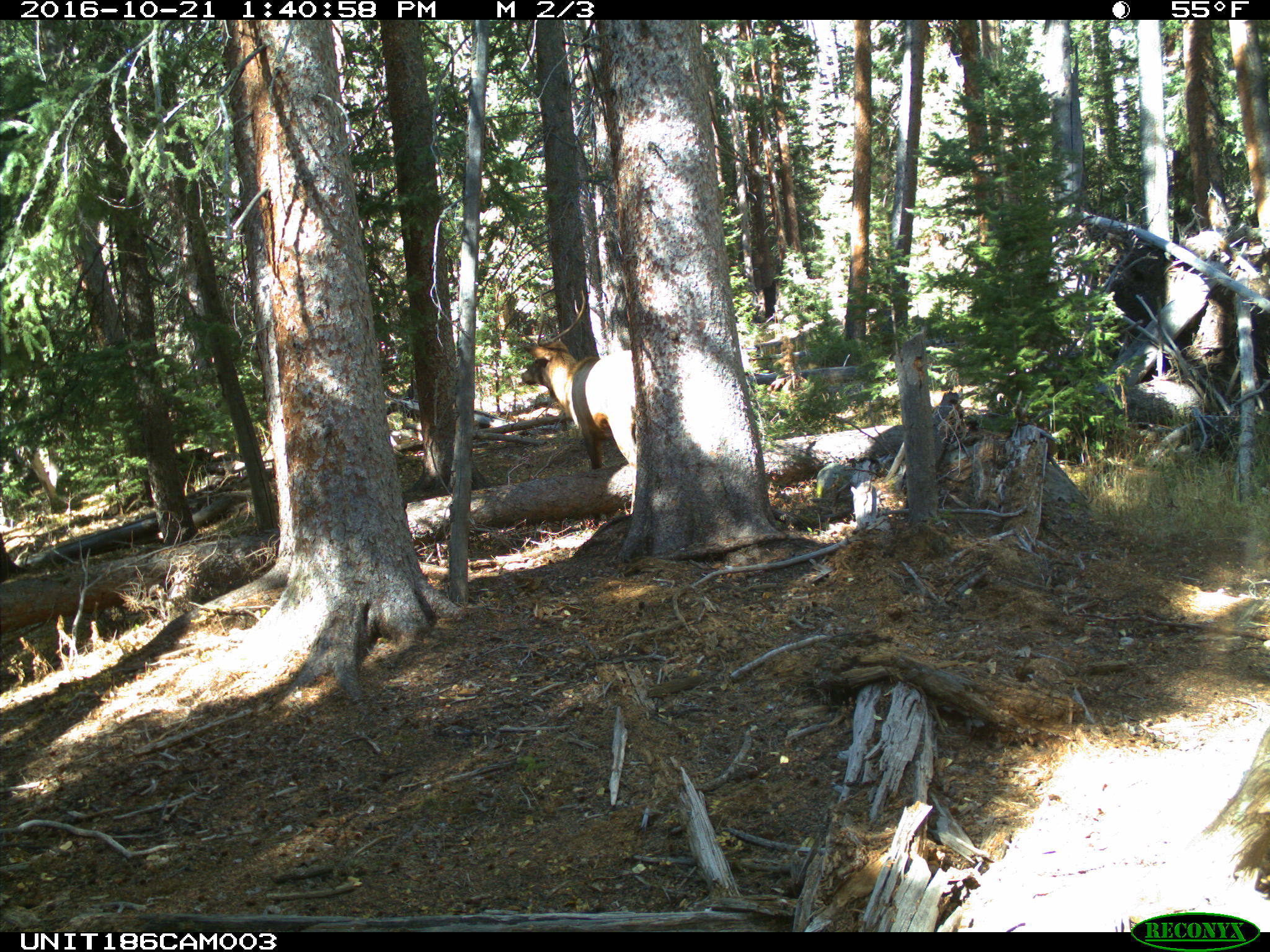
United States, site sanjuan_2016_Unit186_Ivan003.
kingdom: Animalia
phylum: Chordata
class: Mammalia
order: Artiodactyla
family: Cervidae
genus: Cervus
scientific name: Cervus elaphus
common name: red deer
Cervus elaphus (red deer).